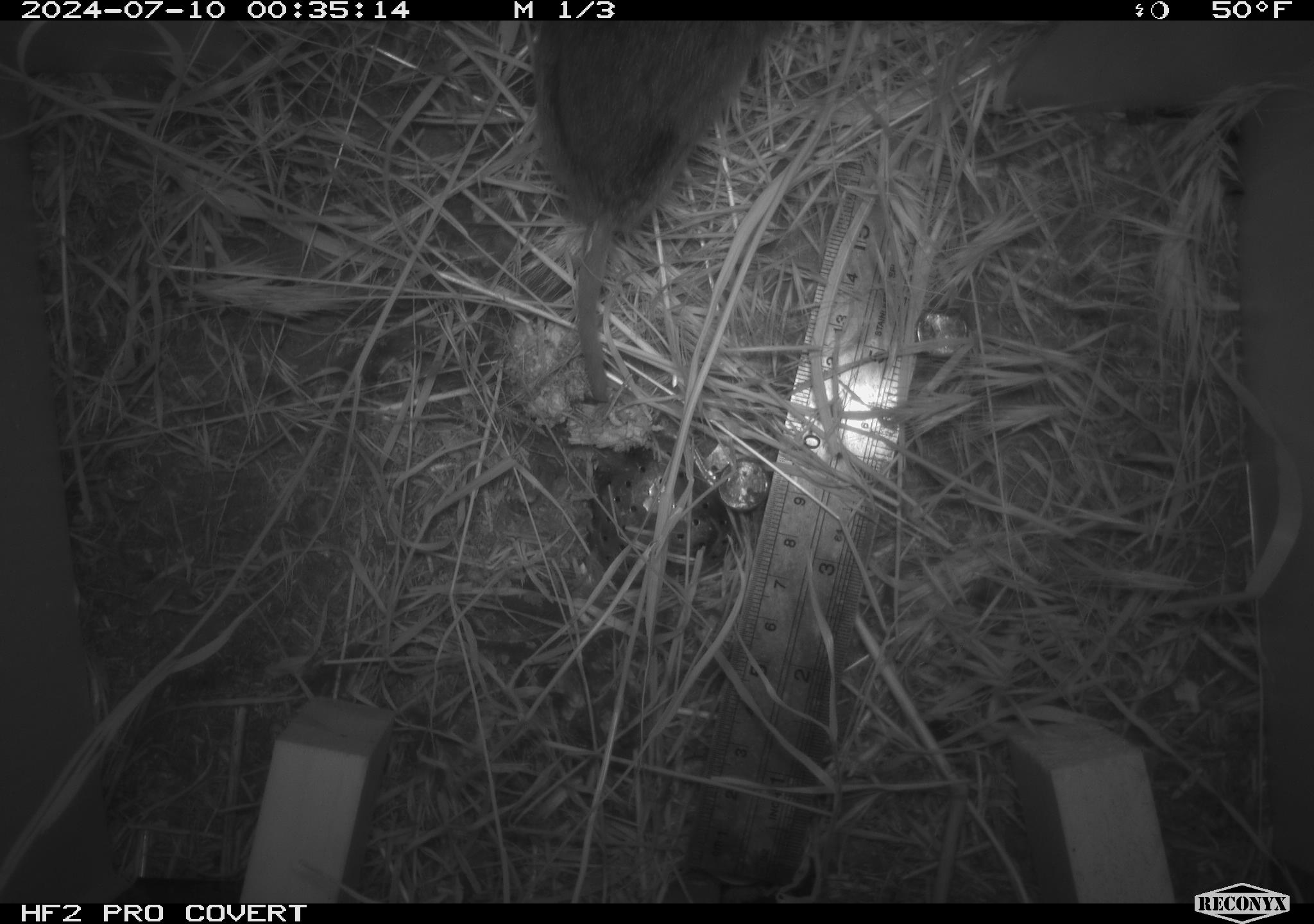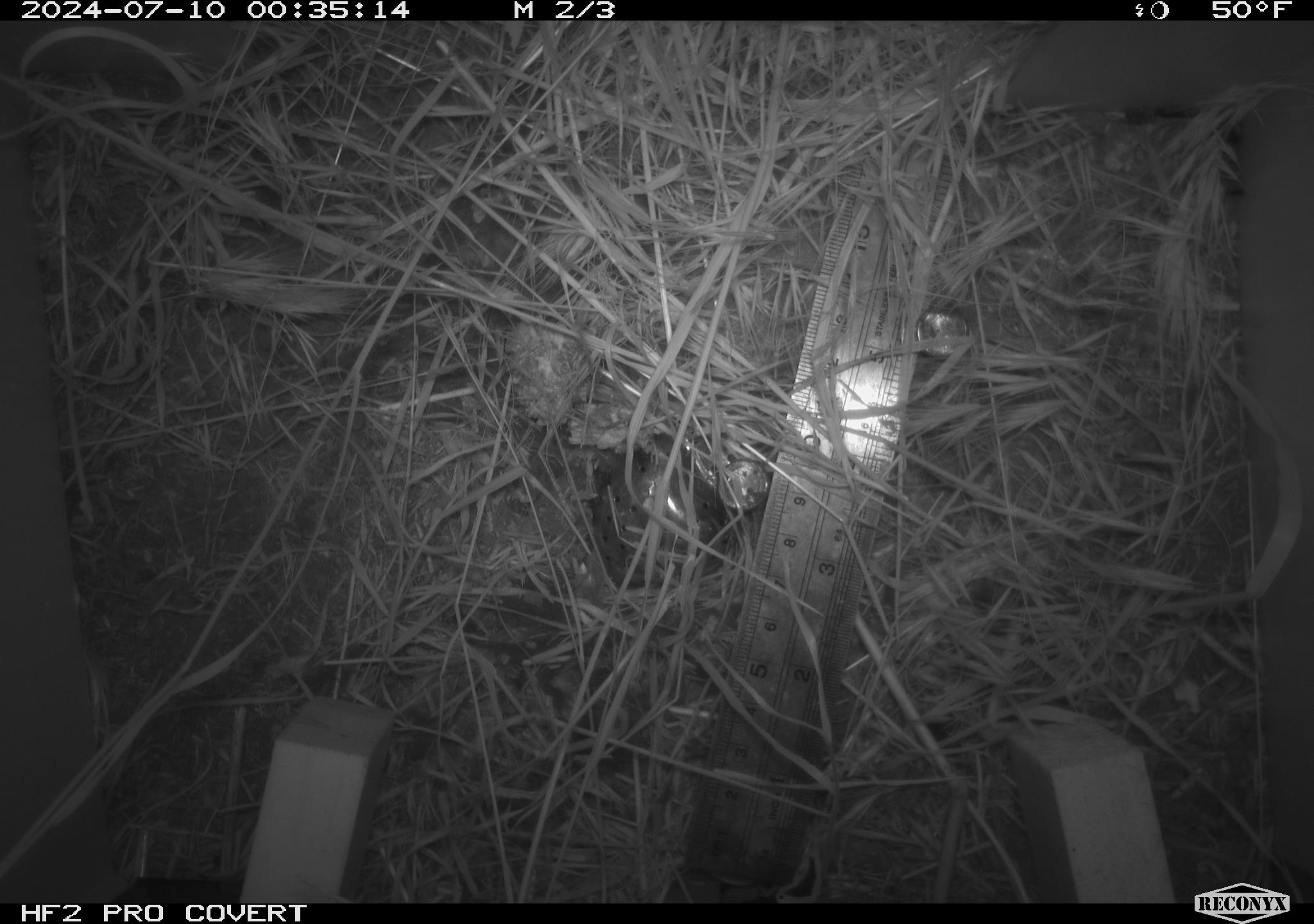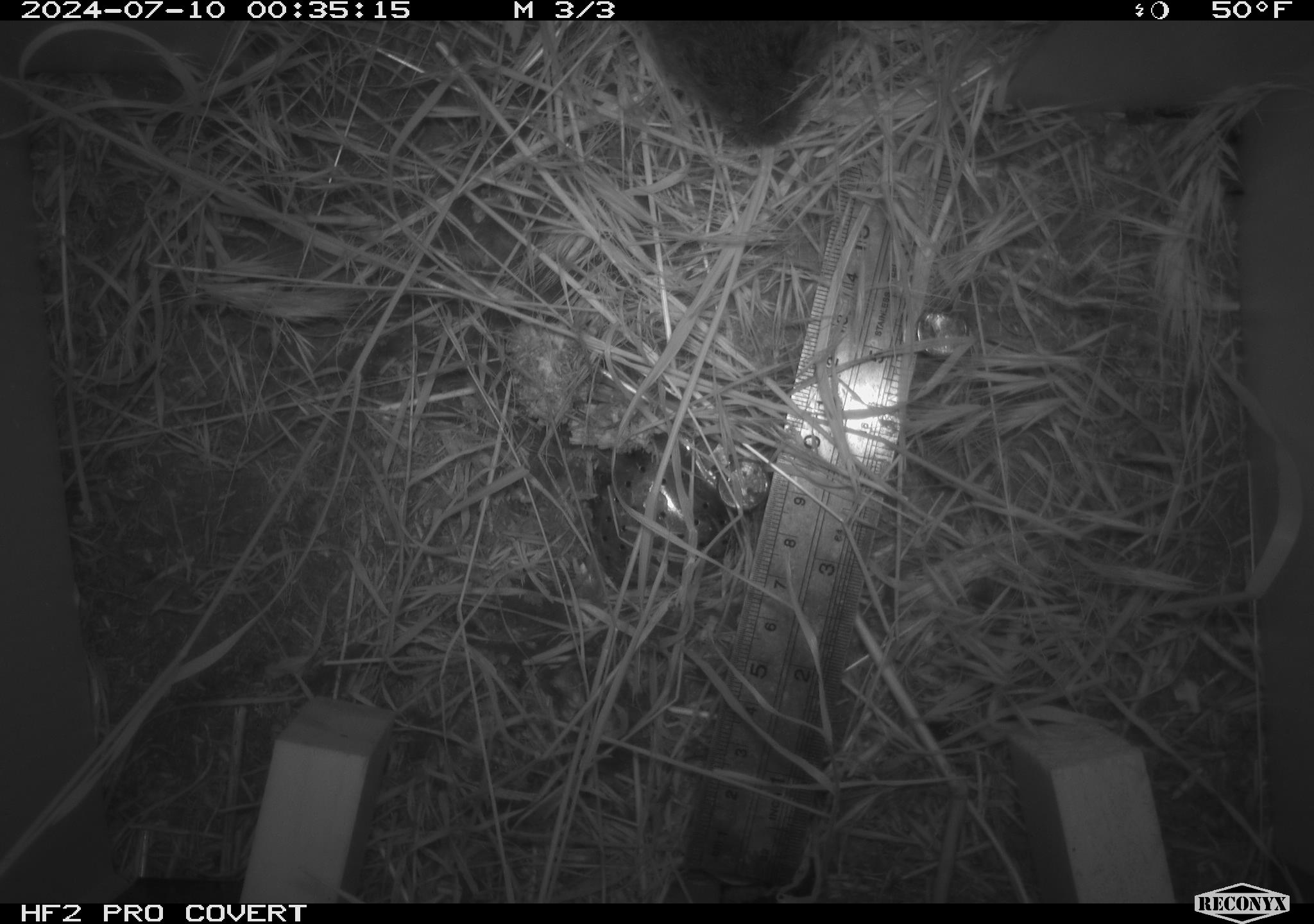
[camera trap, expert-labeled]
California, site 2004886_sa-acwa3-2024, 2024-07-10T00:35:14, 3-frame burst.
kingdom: Animalia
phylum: Chordata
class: Mammalia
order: Rodentia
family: Cricetidae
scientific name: Arvicolinae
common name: voles, lemmings, and muskrats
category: arvicolinae subfamily